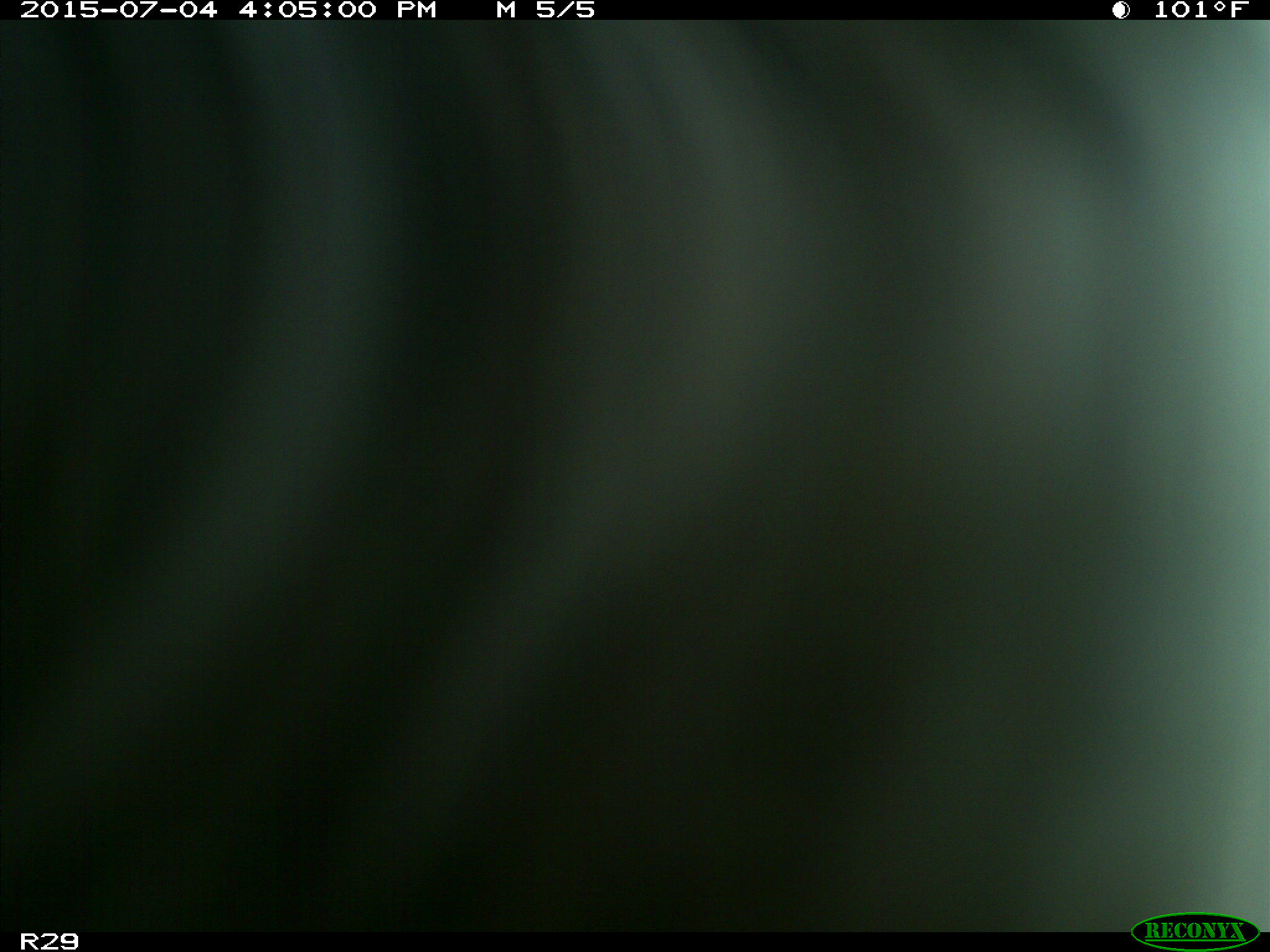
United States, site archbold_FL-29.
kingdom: Animalia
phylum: Chordata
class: Mammalia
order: Artiodactyla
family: Bovidae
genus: Bos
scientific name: Bos taurus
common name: domestic cow